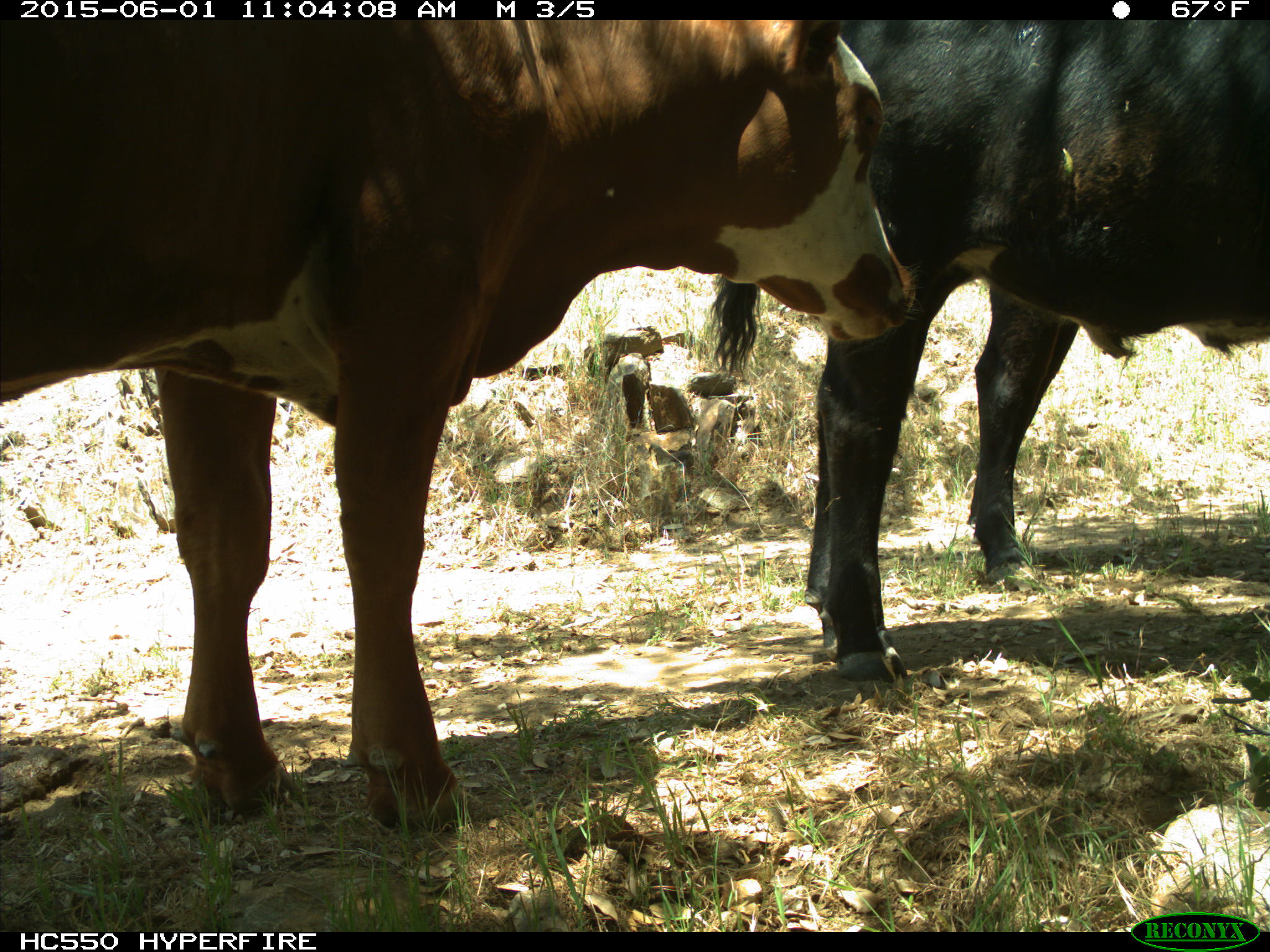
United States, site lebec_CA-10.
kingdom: Animalia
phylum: Chordata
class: Mammalia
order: Artiodactyla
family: Bovidae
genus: Bos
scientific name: Bos taurus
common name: domestic cow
Bos taurus (domestic cow).